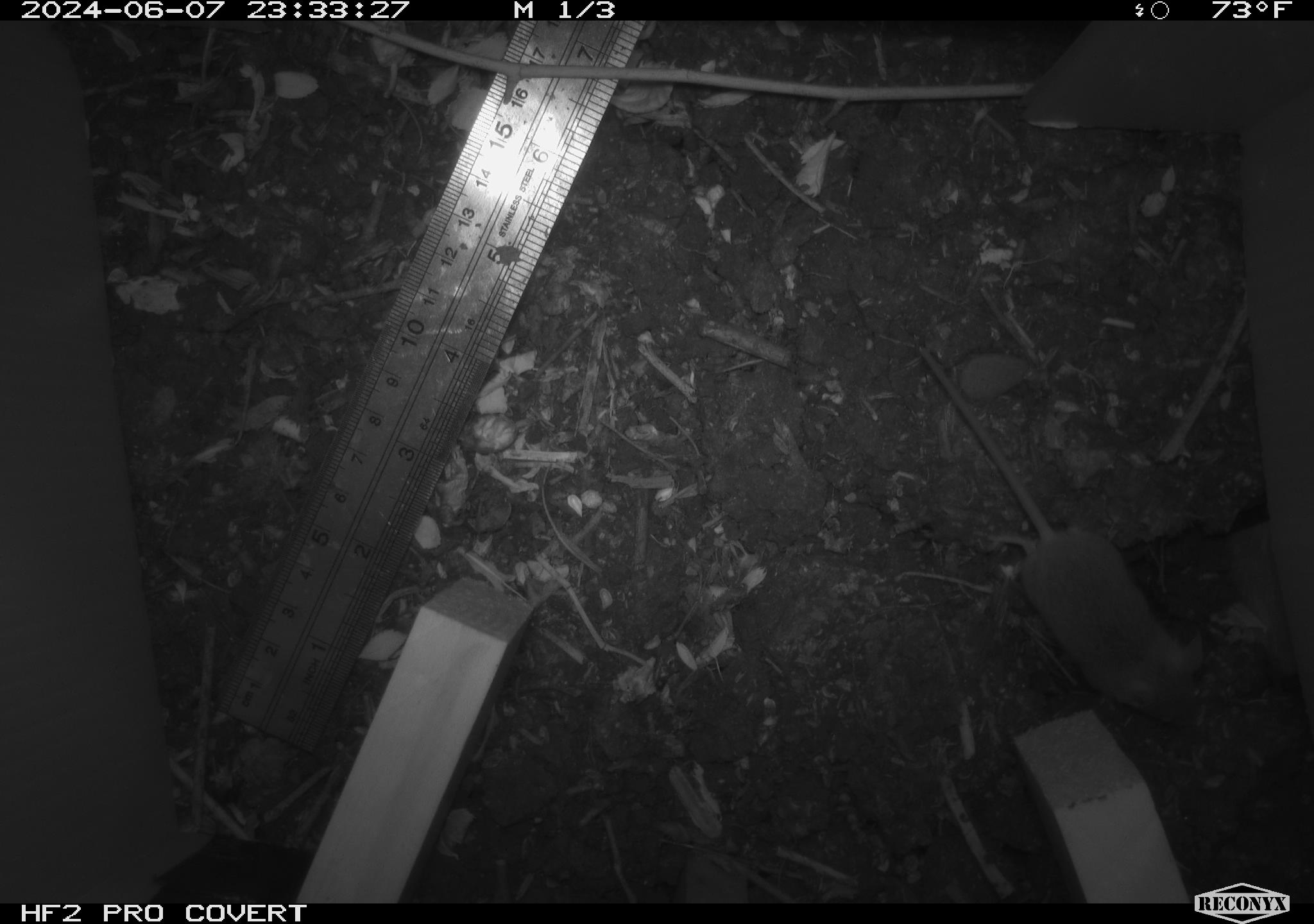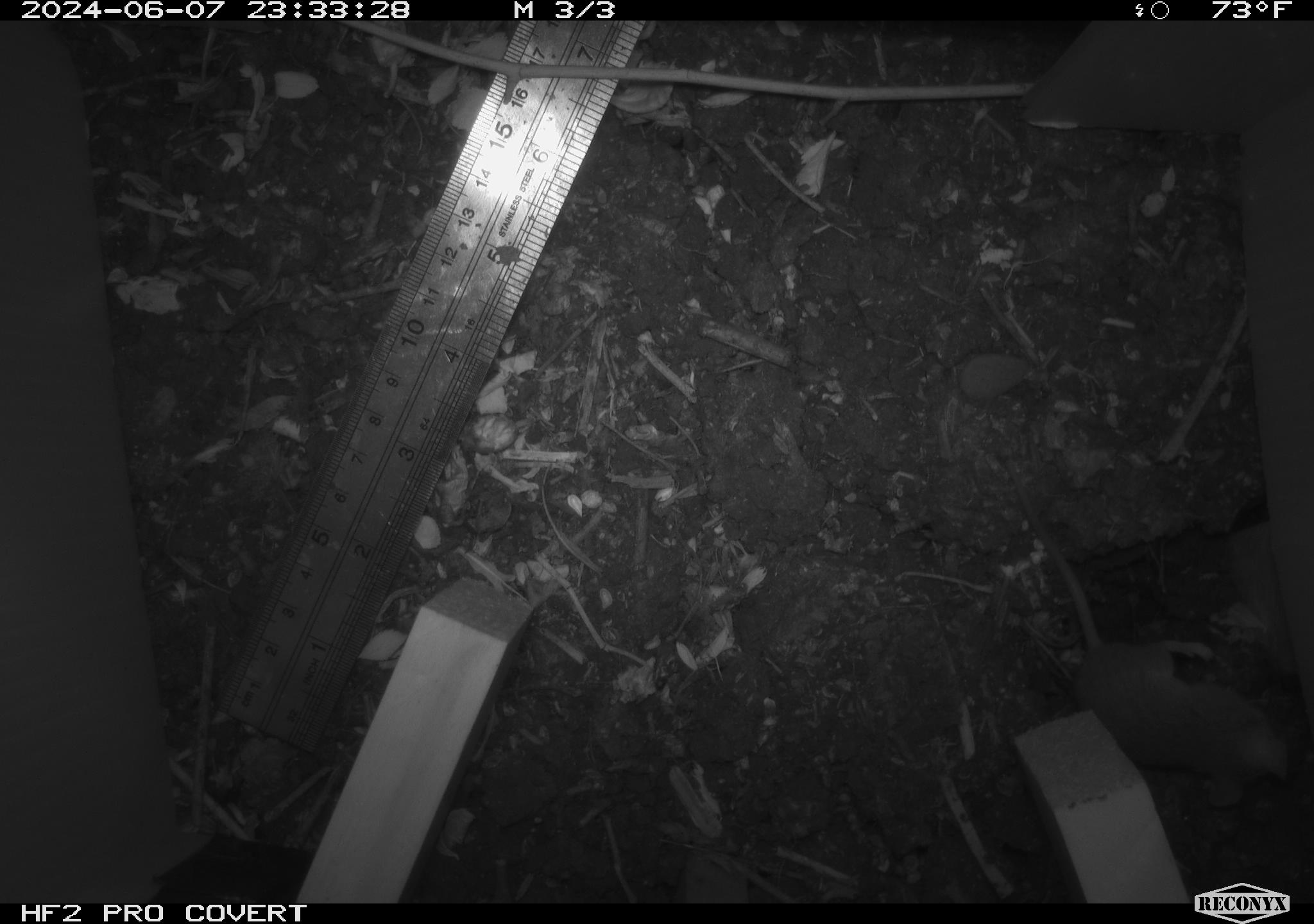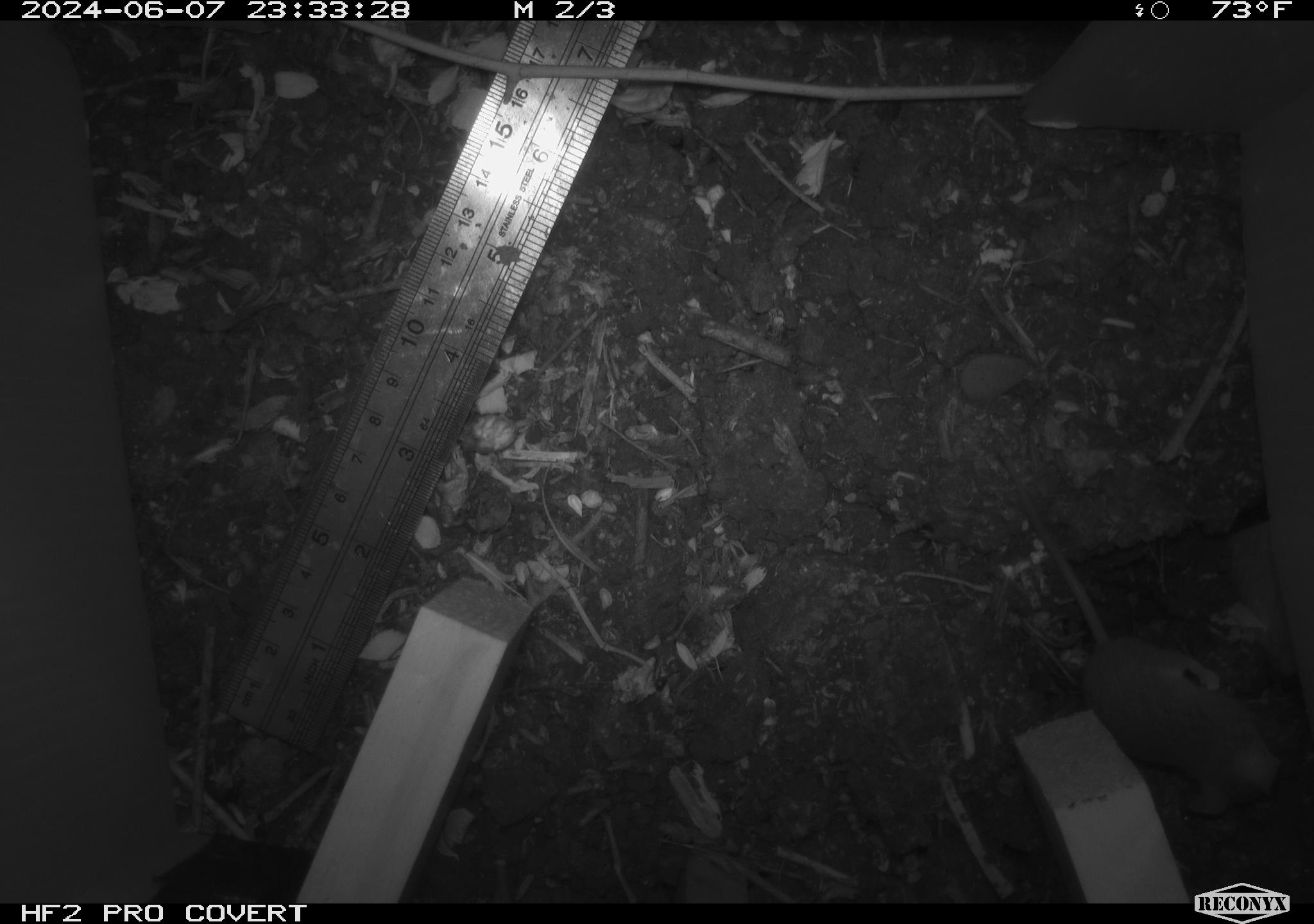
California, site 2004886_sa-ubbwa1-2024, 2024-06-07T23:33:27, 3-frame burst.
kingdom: Animalia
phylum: Chordata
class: Mammalia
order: Rodentia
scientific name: Rodentia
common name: mouse species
Mouse species (Rodentia).